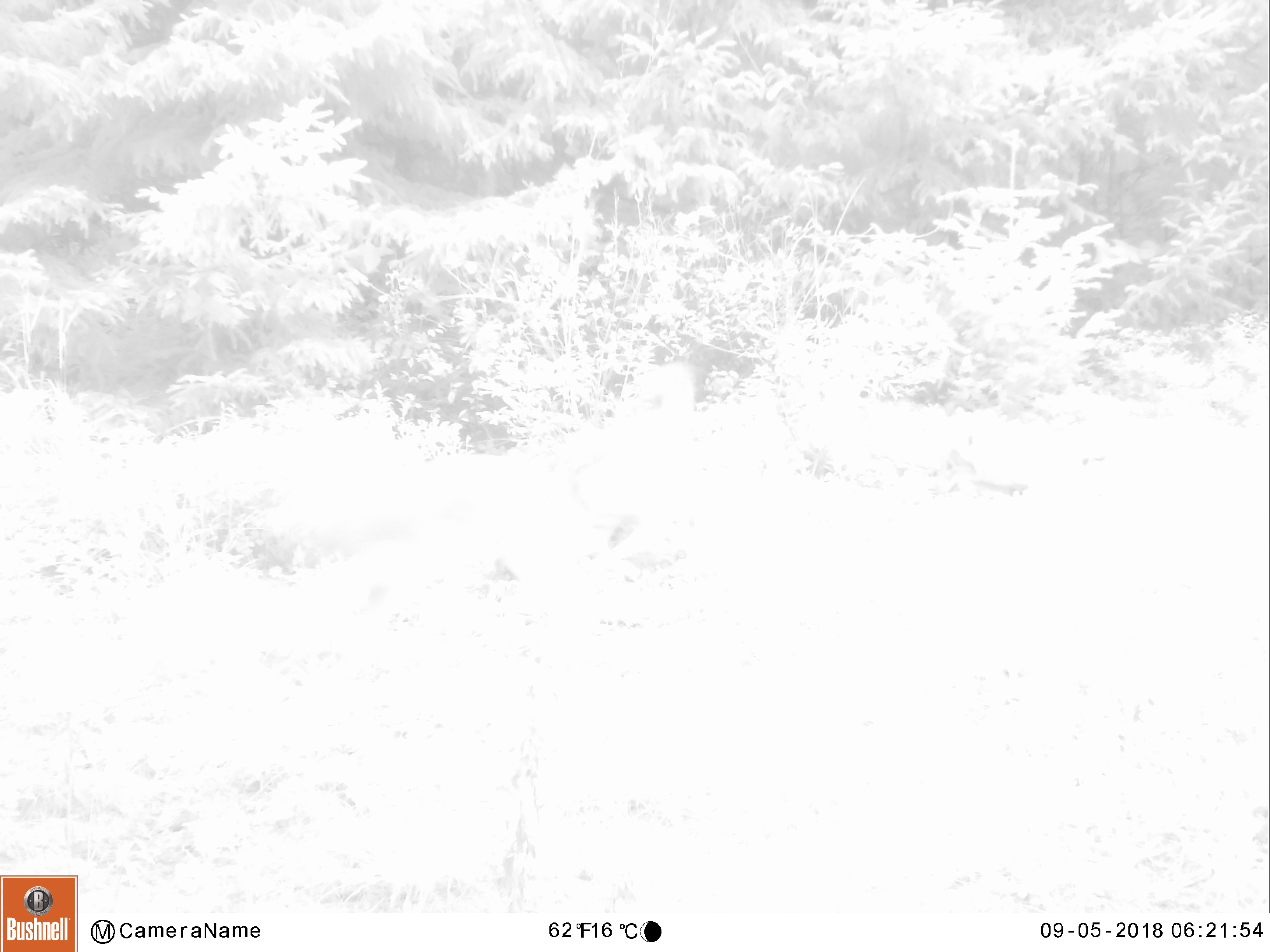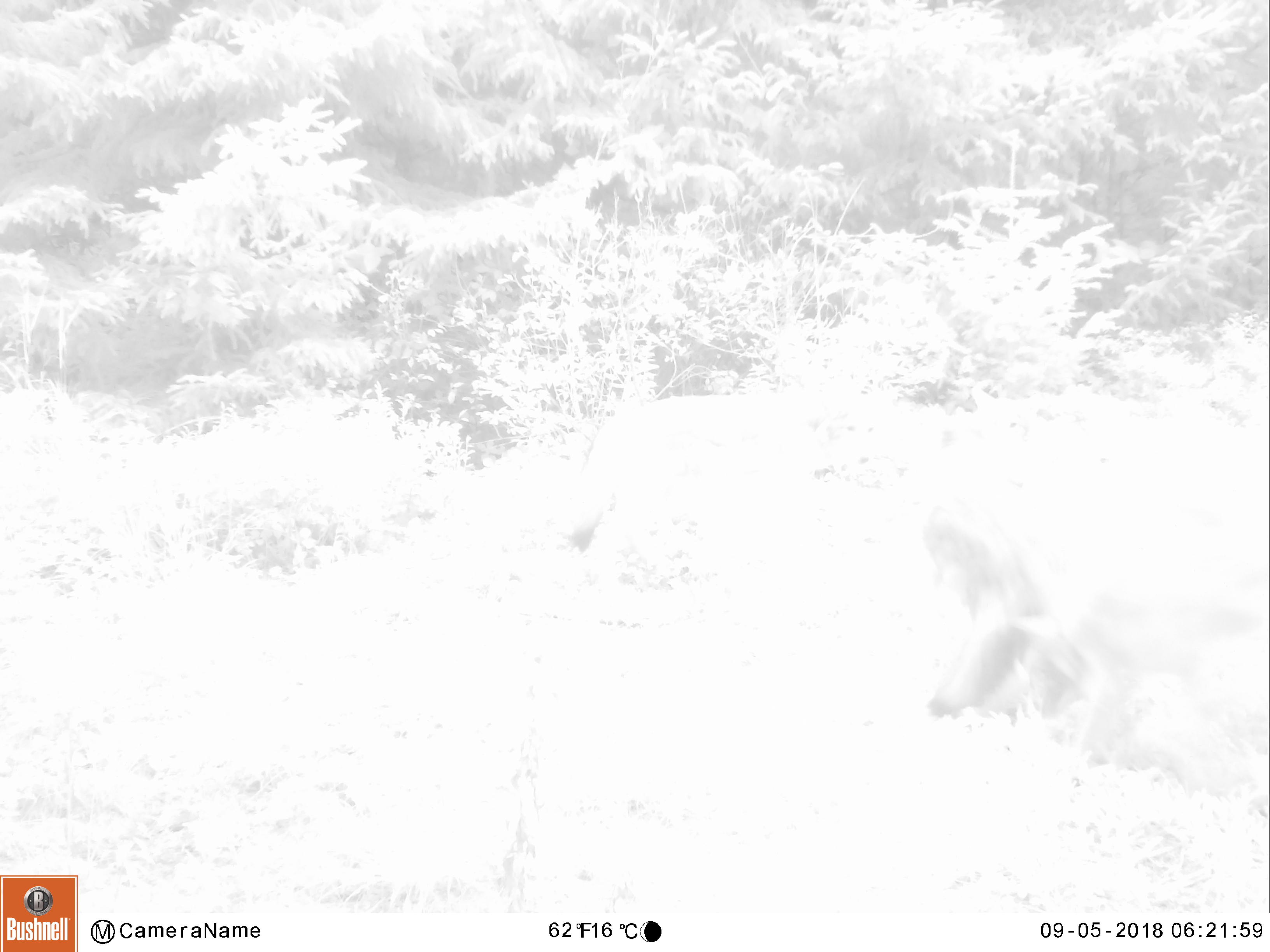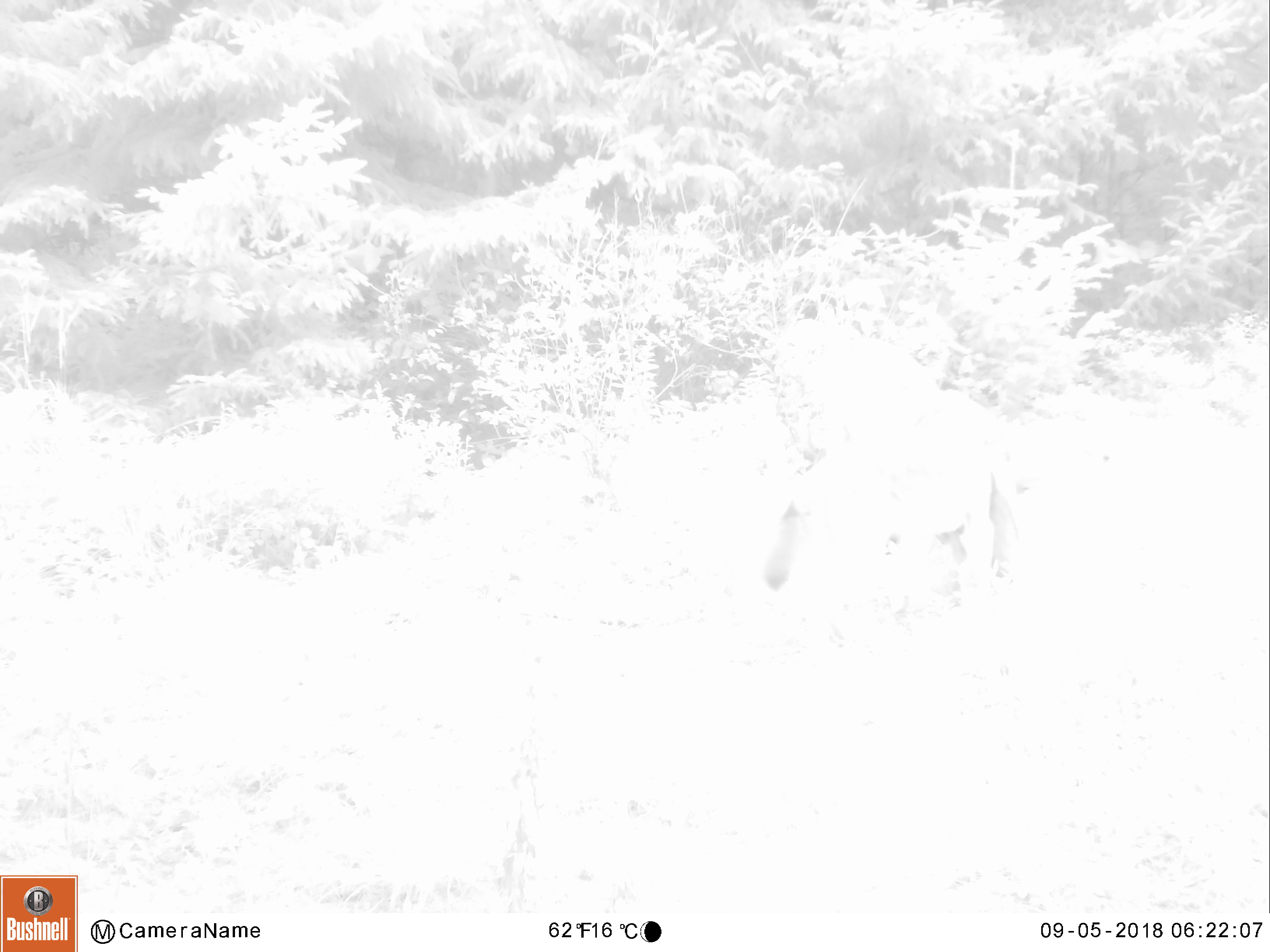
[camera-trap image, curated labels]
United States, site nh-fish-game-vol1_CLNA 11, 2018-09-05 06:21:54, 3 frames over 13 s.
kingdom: Animalia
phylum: Chordata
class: Mammalia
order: Carnivora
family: Canidae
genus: Canis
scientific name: Canis latrans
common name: coyote